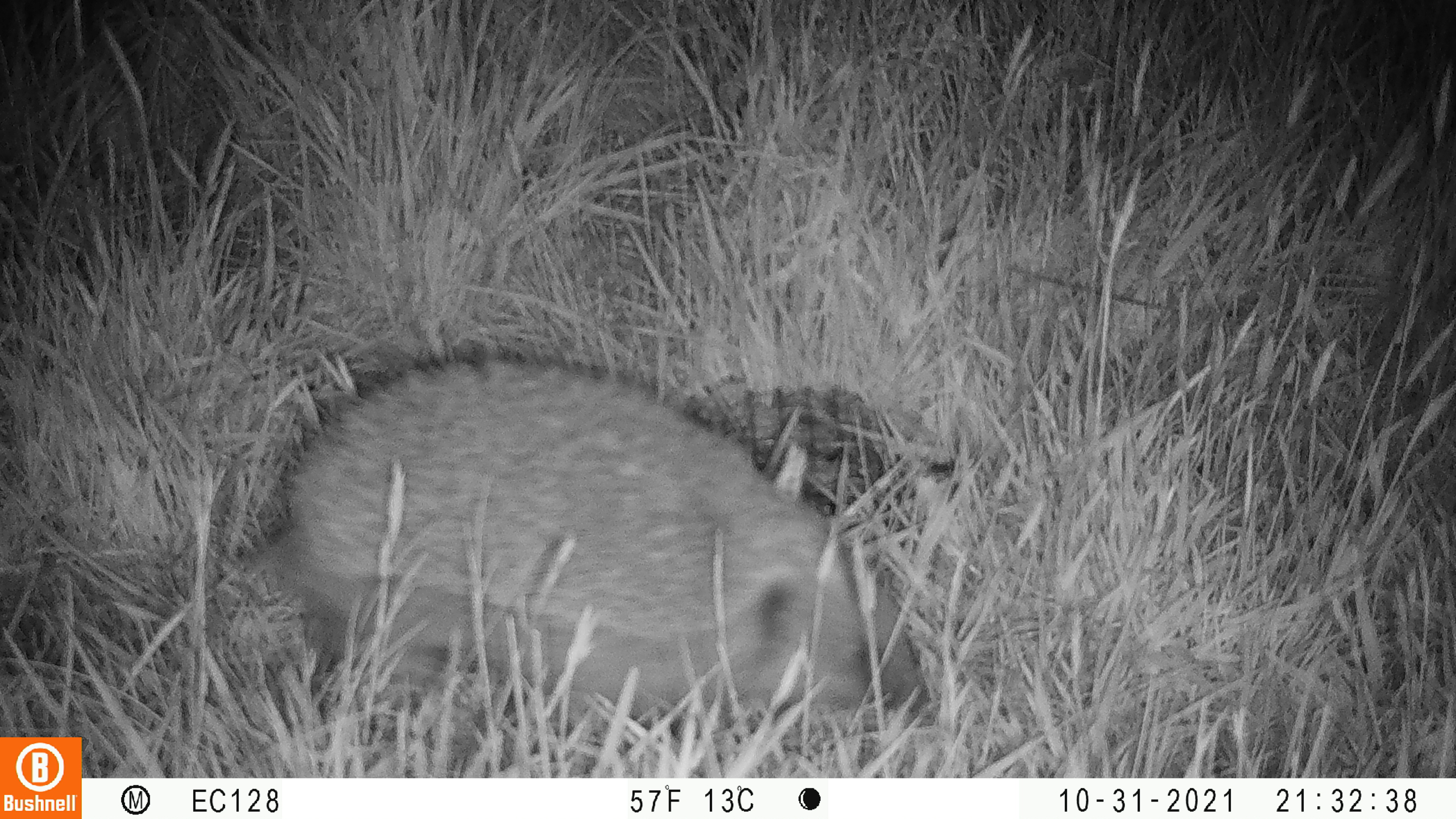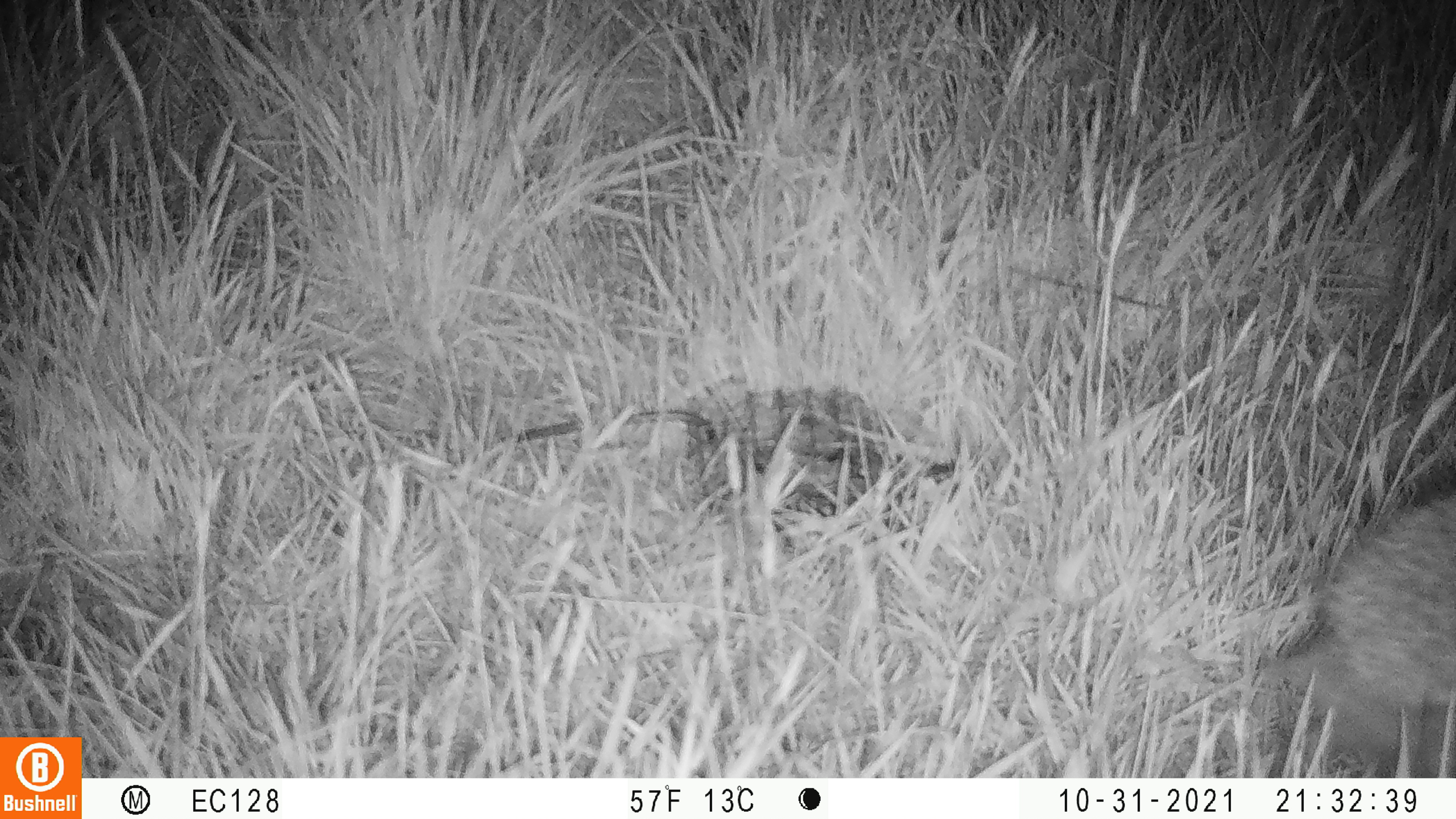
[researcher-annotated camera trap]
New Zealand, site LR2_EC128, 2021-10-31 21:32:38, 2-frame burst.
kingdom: Animalia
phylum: Chordata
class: Mammalia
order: Eulipotyphla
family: Erinaceidae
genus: Erinaceus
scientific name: Erinaceus europaeus europaeus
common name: european hedgehog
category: hedgehog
Hedgehog (european hedgehog) (Erinaceus europaeus europaeus).